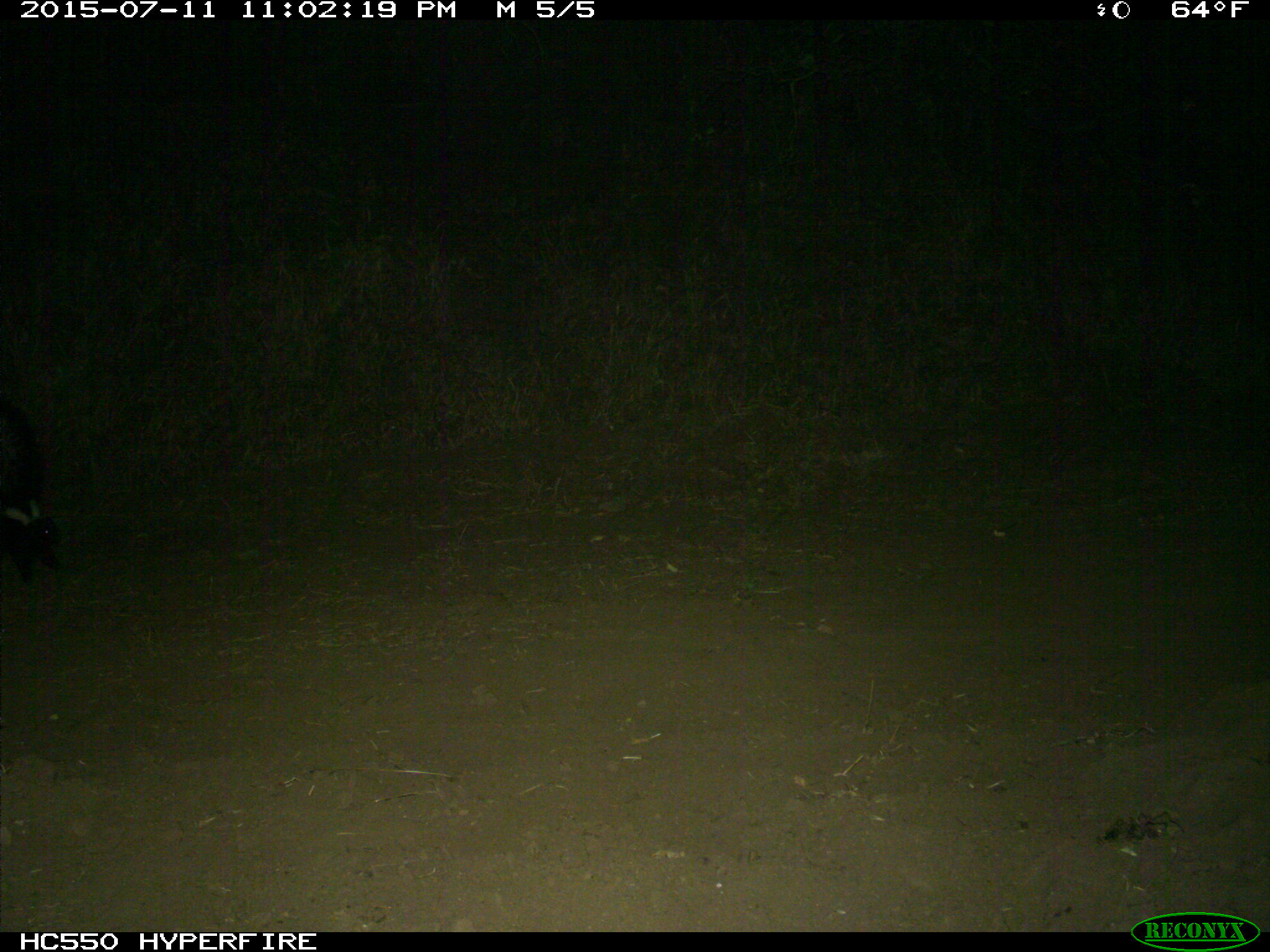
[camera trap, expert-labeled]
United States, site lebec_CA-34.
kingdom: Animalia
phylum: Chordata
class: Mammalia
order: Carnivora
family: Mephitidae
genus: Mephitis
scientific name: Mephitis mephitis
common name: striped skunk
Mephitis mephitis (striped skunk).